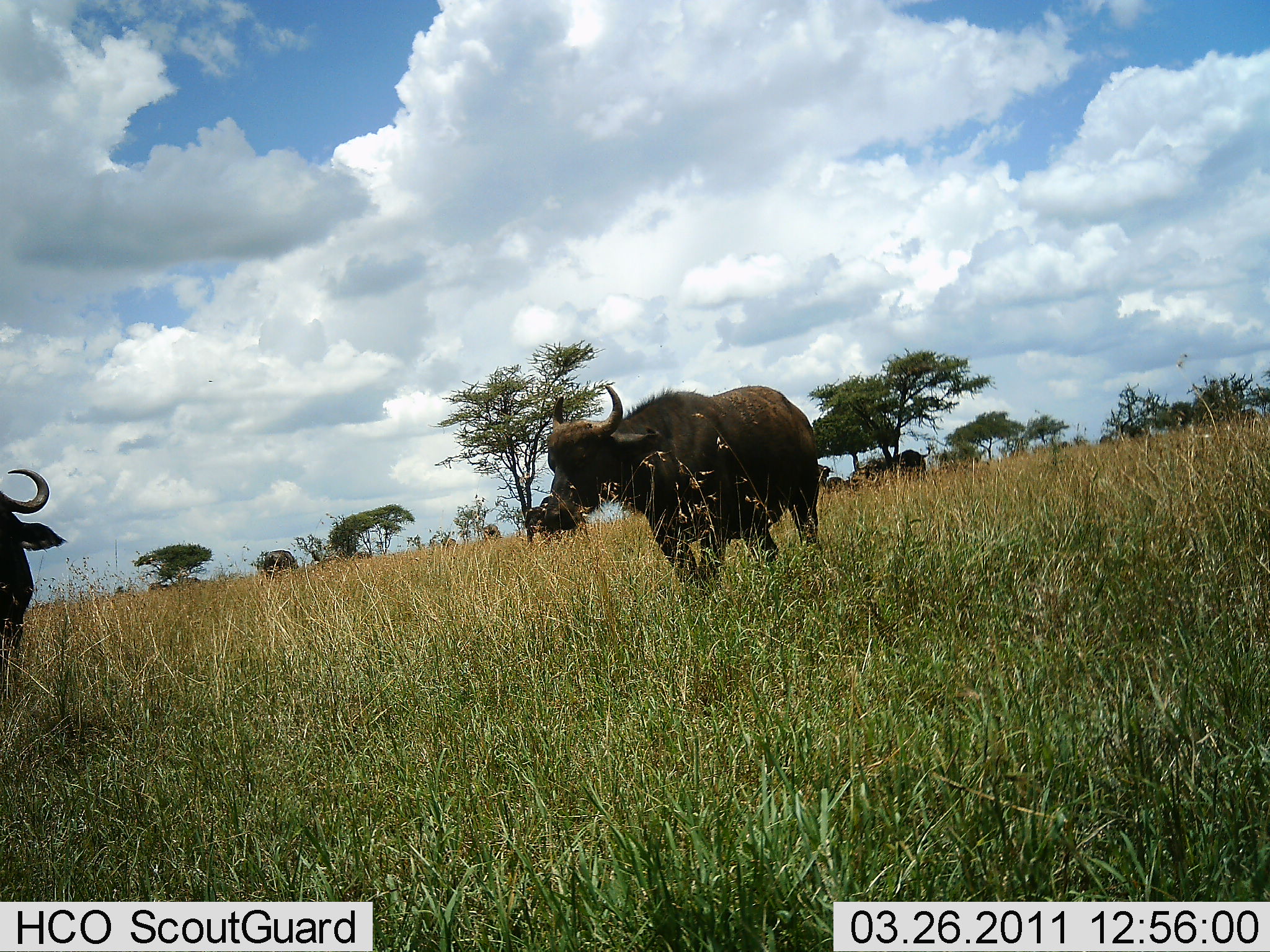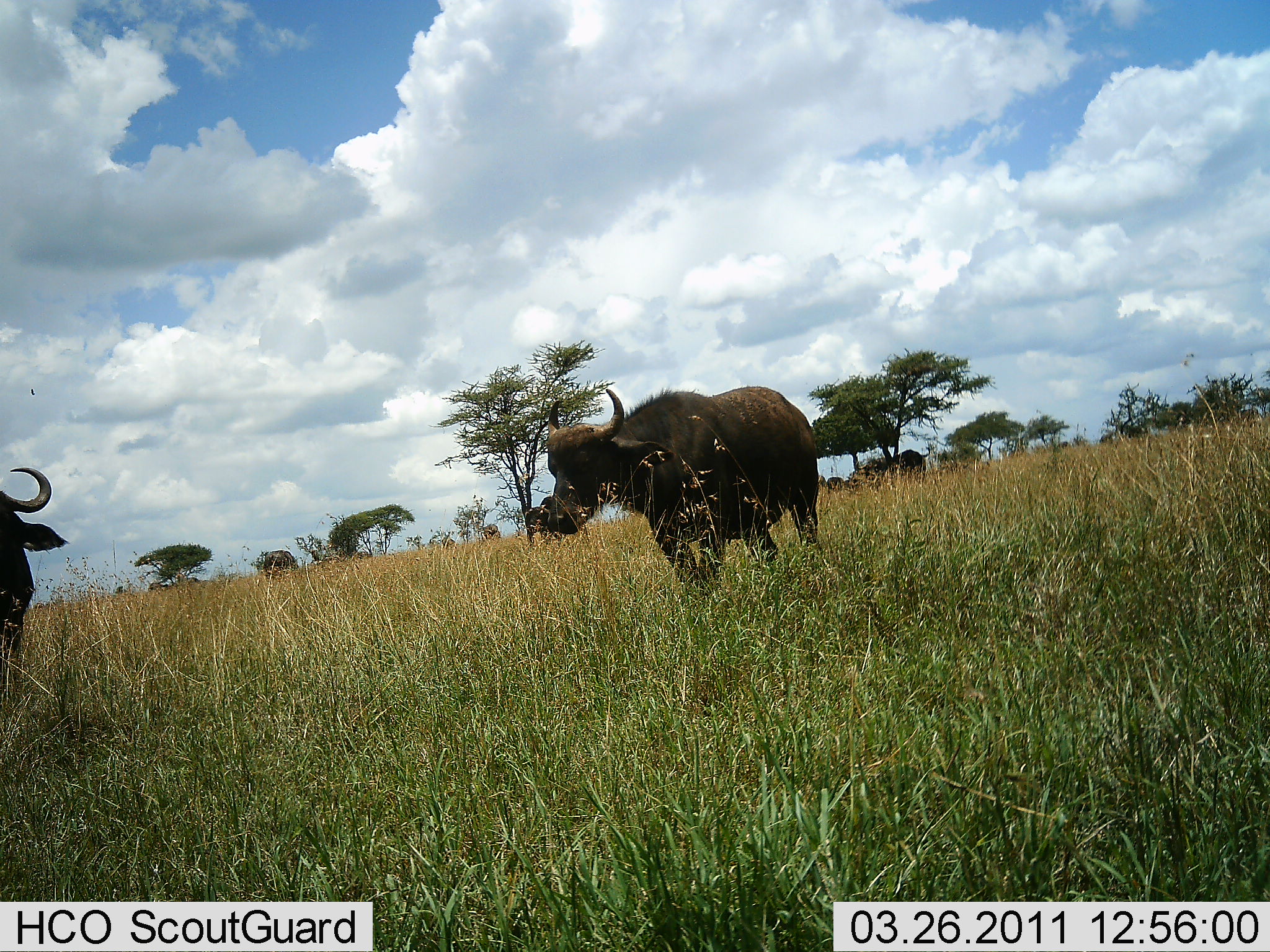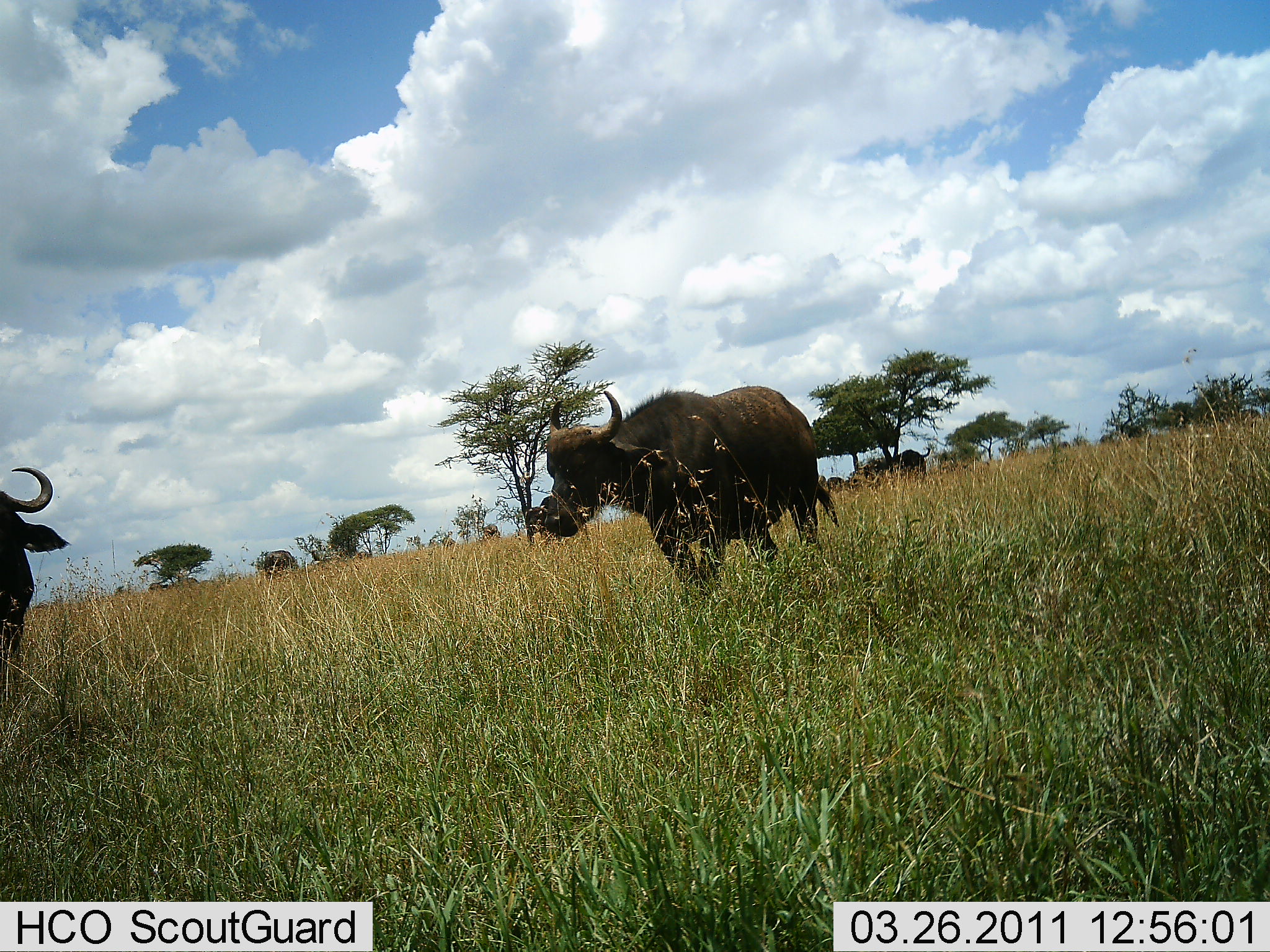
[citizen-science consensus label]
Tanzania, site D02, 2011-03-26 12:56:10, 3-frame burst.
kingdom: Animalia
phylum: Chordata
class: Mammalia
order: Artiodactyla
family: Bovidae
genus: Syncerus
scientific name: Syncerus caffer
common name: cape buffalo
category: buffalo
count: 2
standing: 90%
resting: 0%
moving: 20%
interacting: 0%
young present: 0%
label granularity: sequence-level